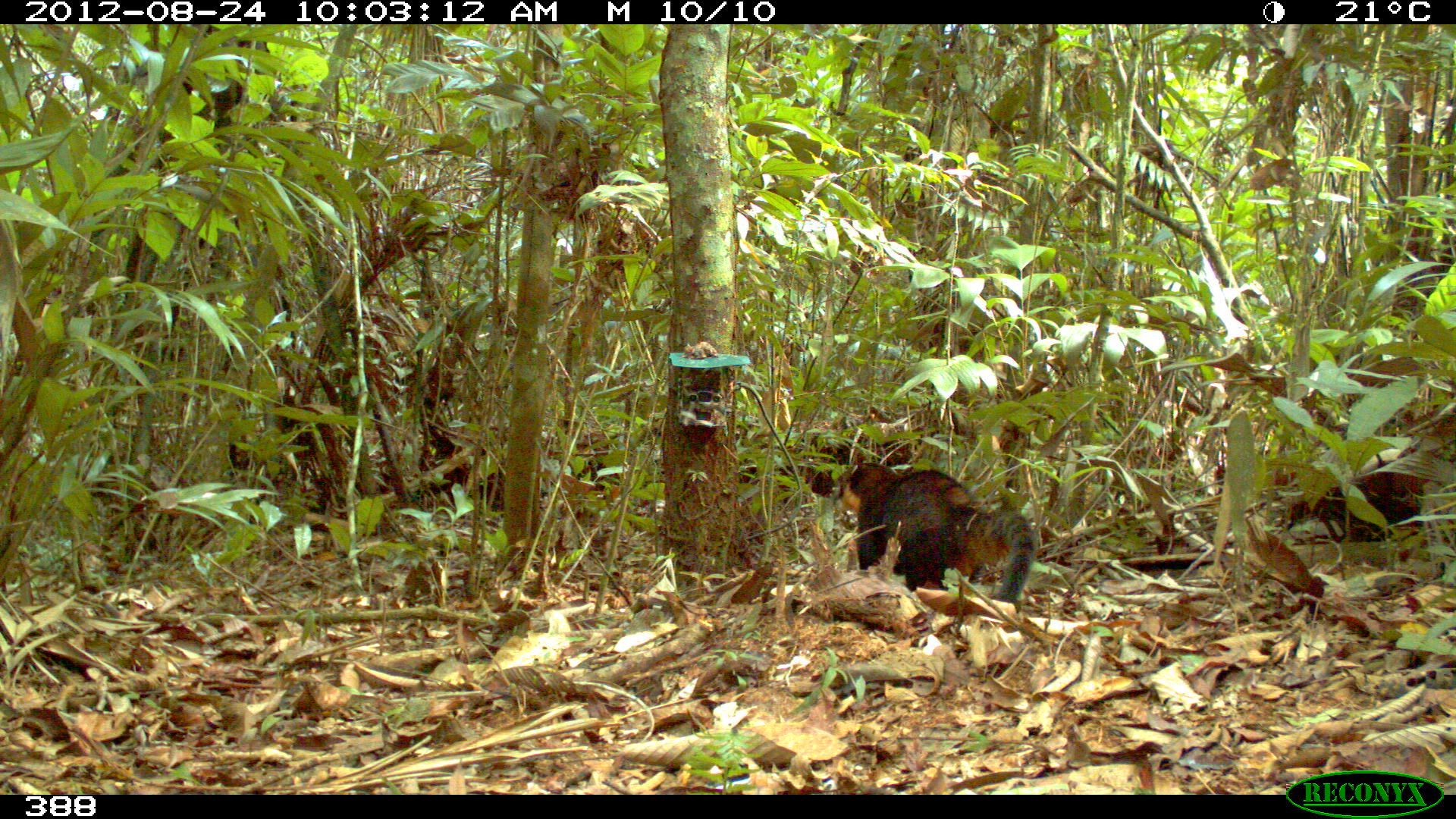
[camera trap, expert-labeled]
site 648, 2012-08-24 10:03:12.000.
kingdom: Animalia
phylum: Chordata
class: Mammalia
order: Carnivora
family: Procyonidae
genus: Nasua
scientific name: Nasua nasua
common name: south american coati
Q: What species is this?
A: Nasua nasua (south american coati).